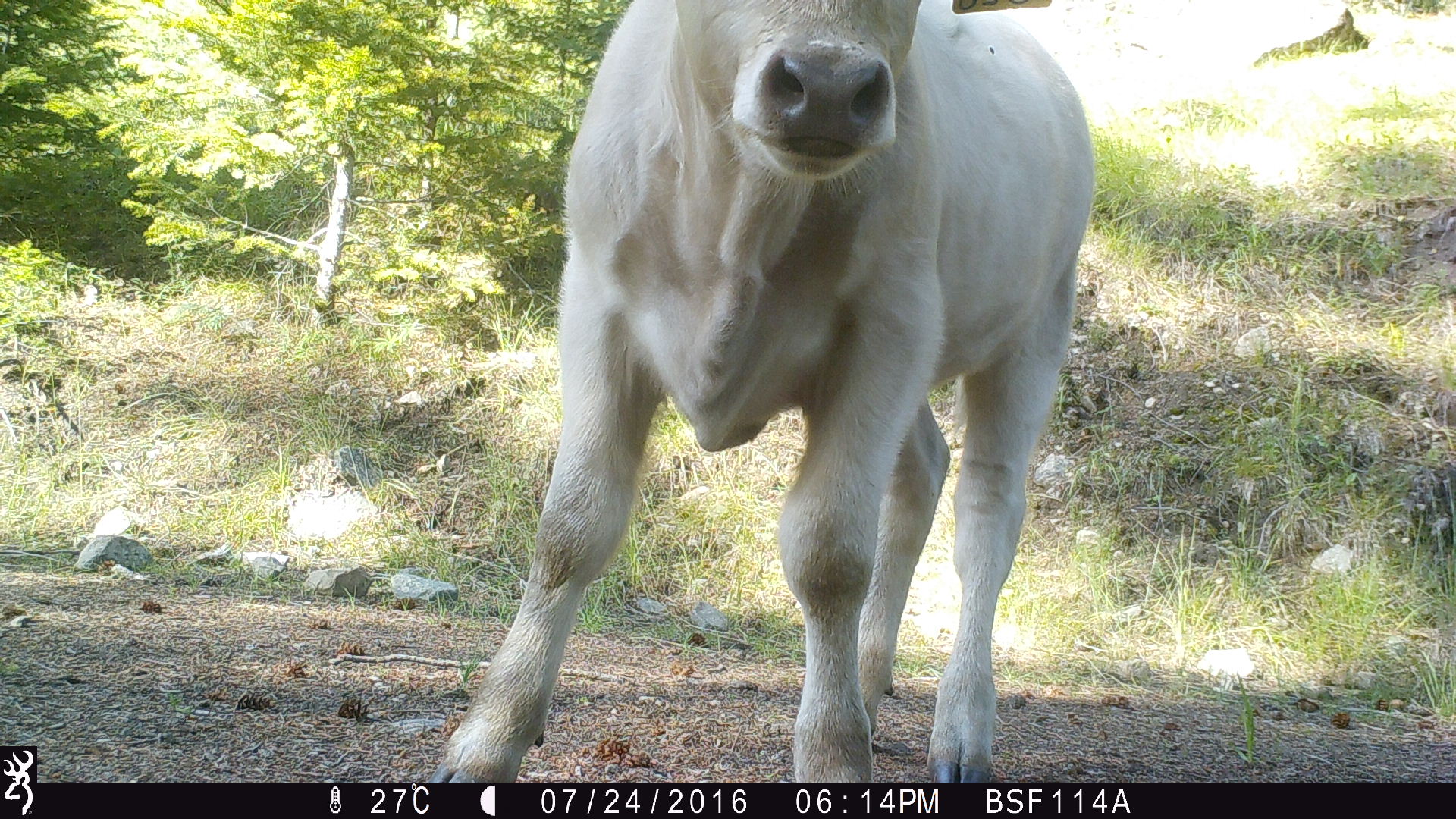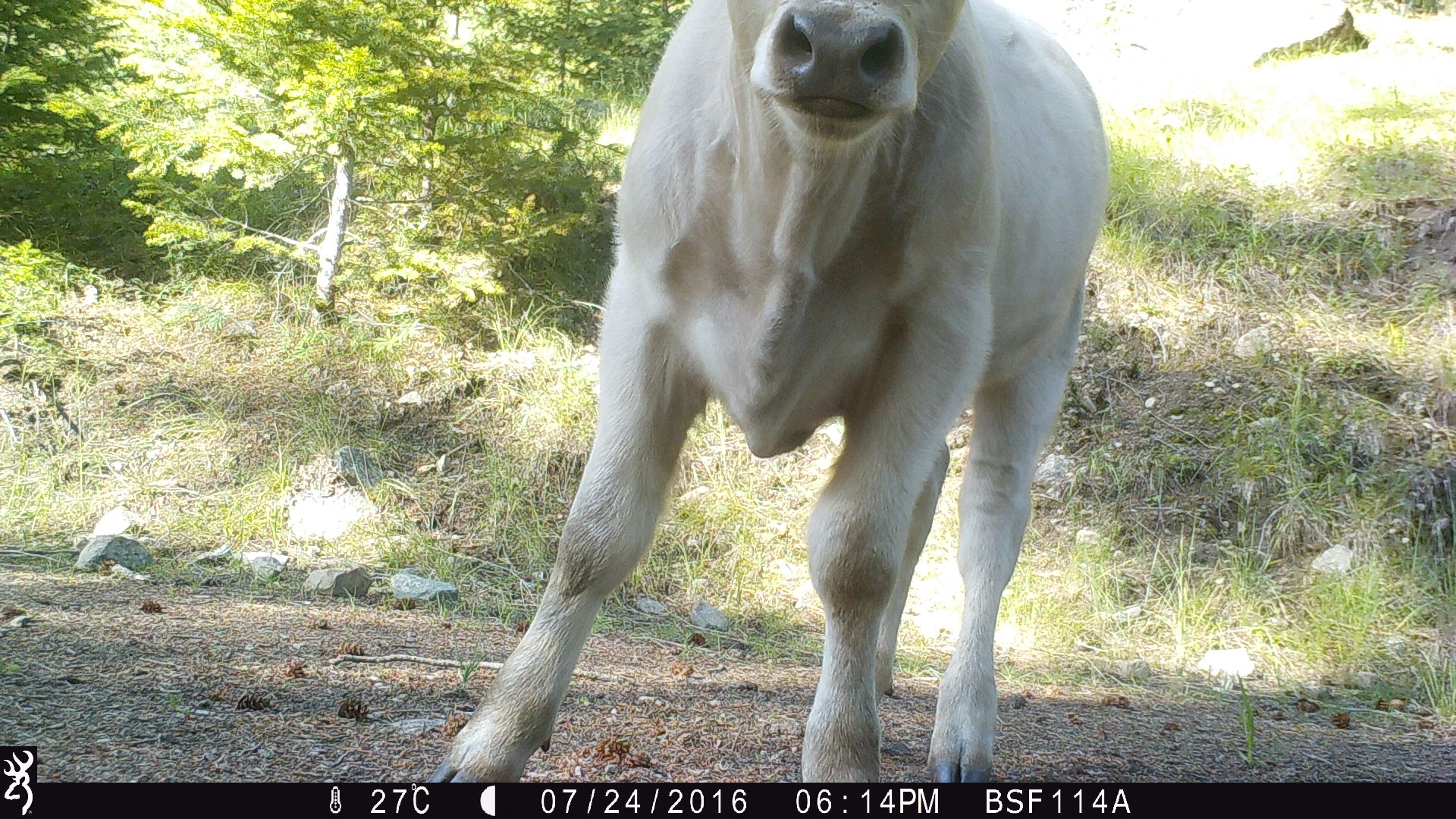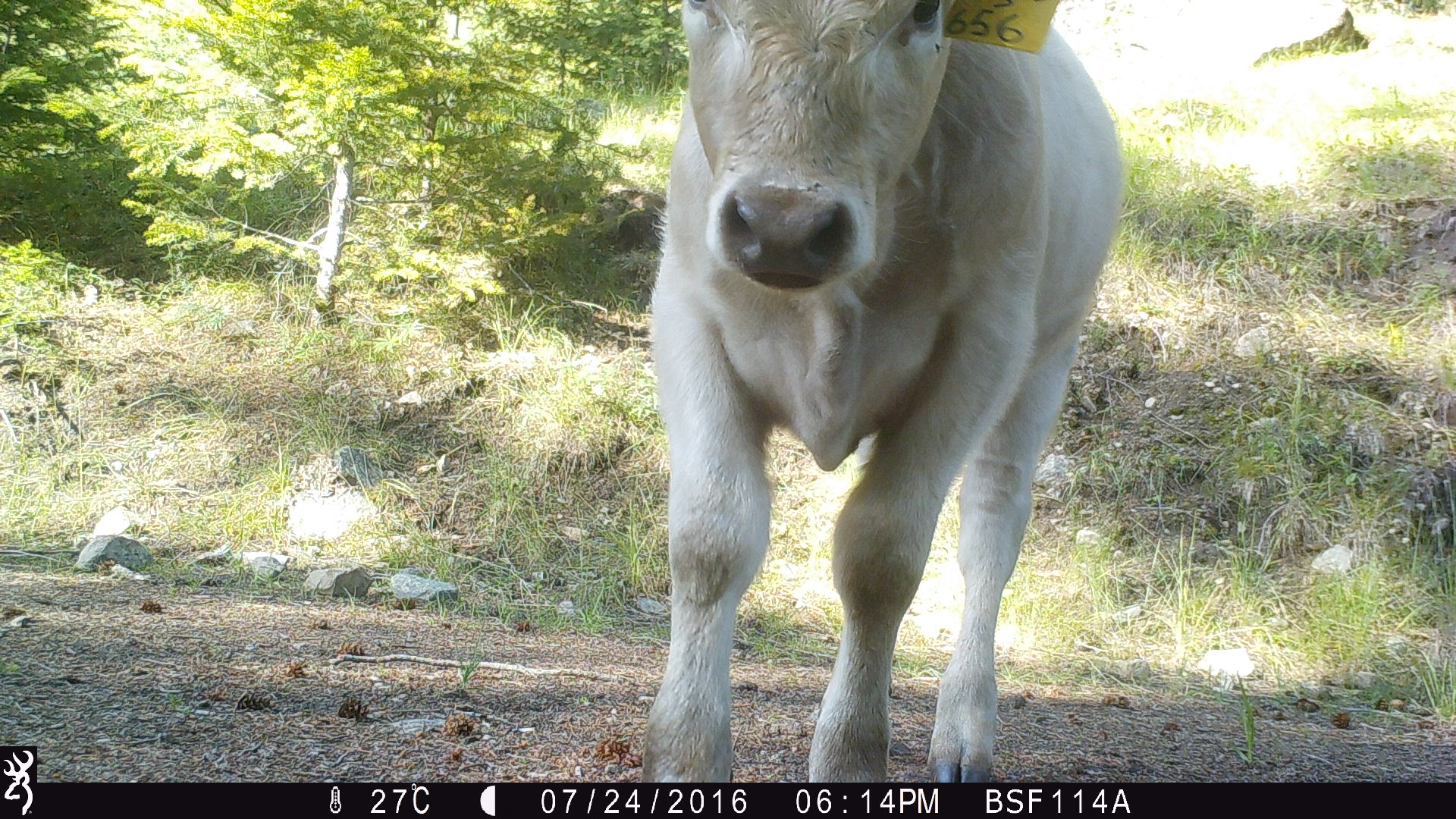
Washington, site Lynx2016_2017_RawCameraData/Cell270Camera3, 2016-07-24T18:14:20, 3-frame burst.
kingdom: Animalia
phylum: Chordata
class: Mammalia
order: Artiodactyla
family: Bovidae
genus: Bos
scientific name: Bos taurus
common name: domestic cattle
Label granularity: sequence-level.